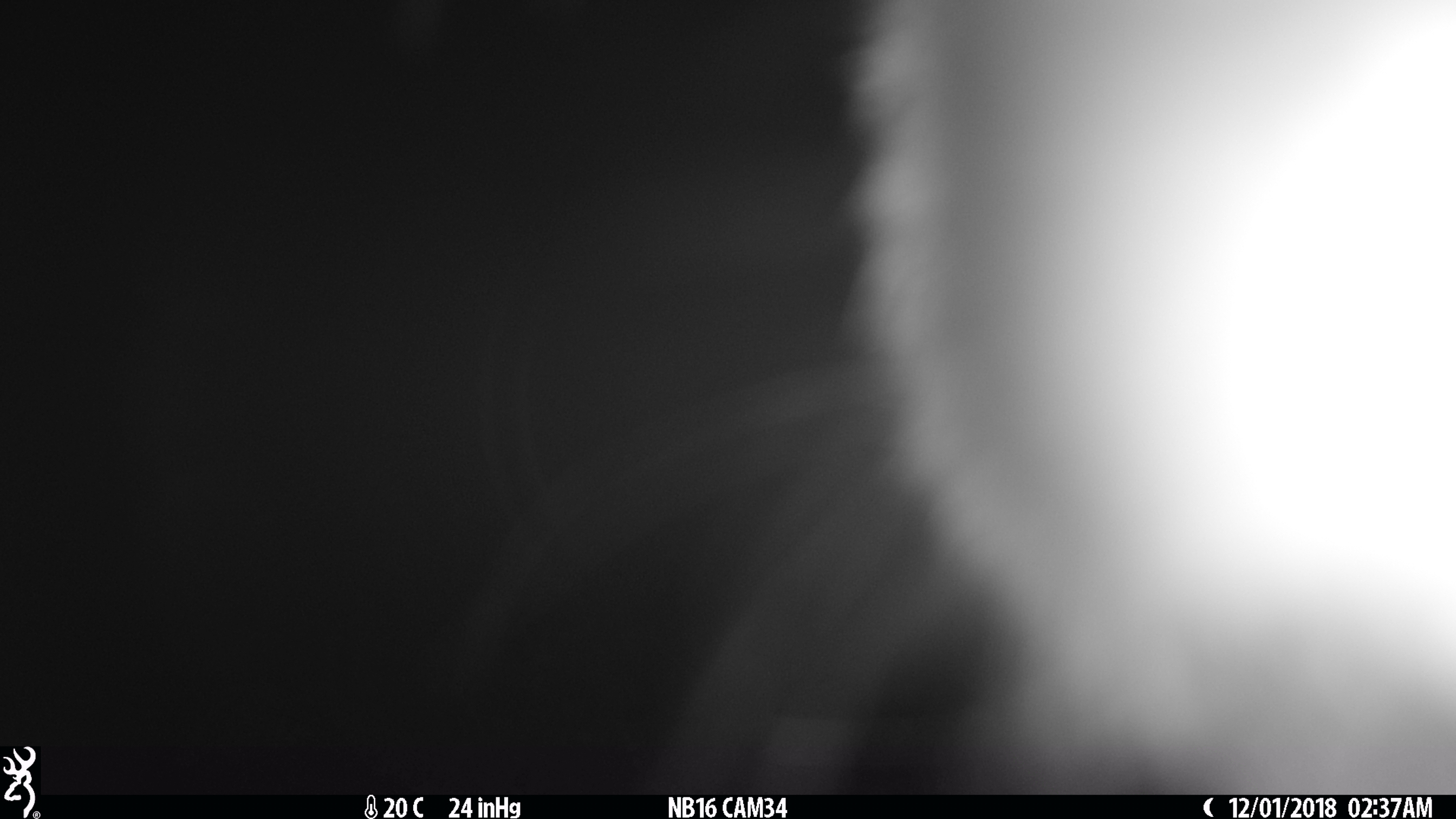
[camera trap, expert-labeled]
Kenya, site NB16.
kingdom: Animalia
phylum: Chordata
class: Mammalia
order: Artiodactyla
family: Bovidae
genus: Connochaetes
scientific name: Connochaetes taurinus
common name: blue wildebeest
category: wildebeest